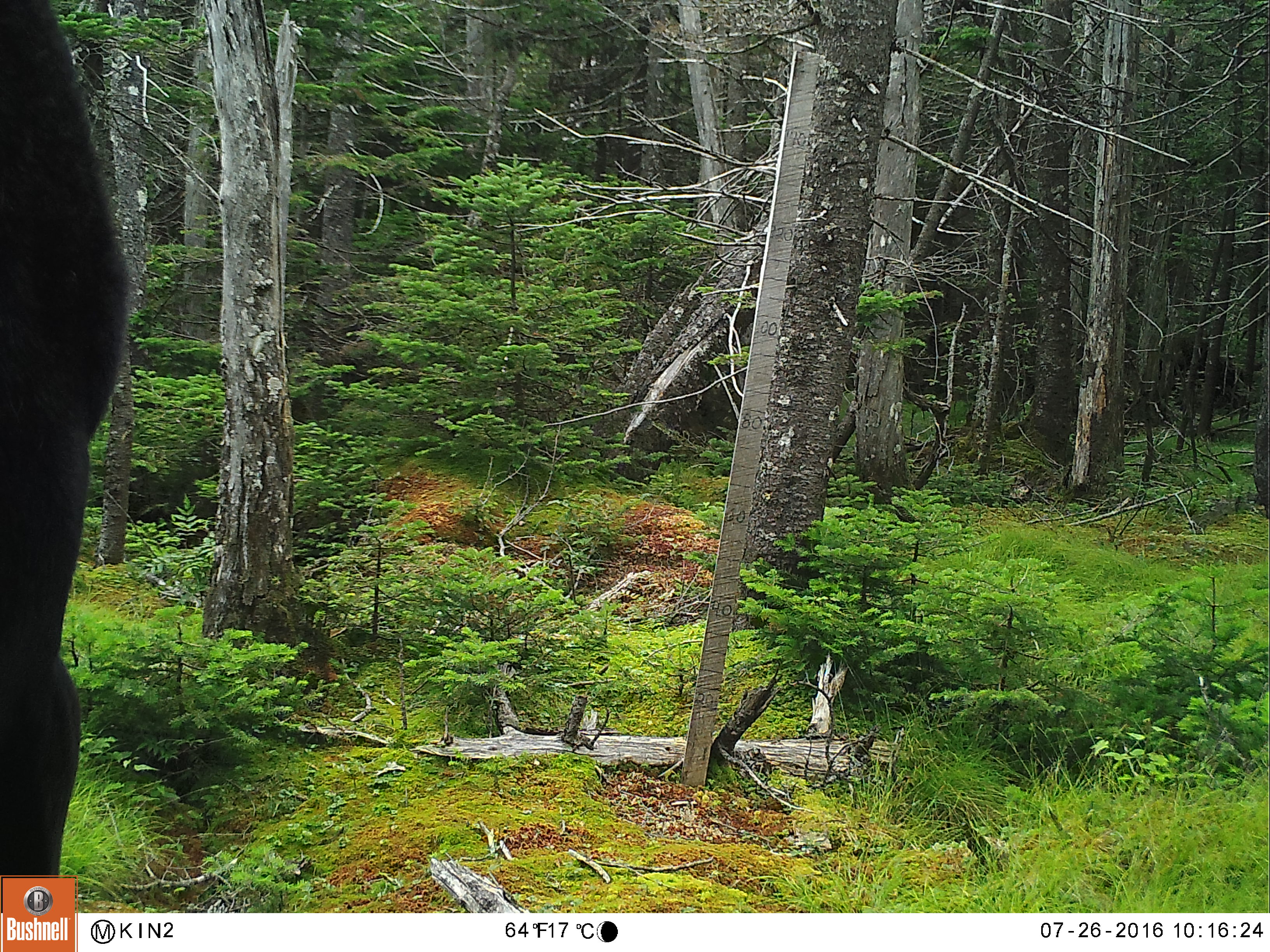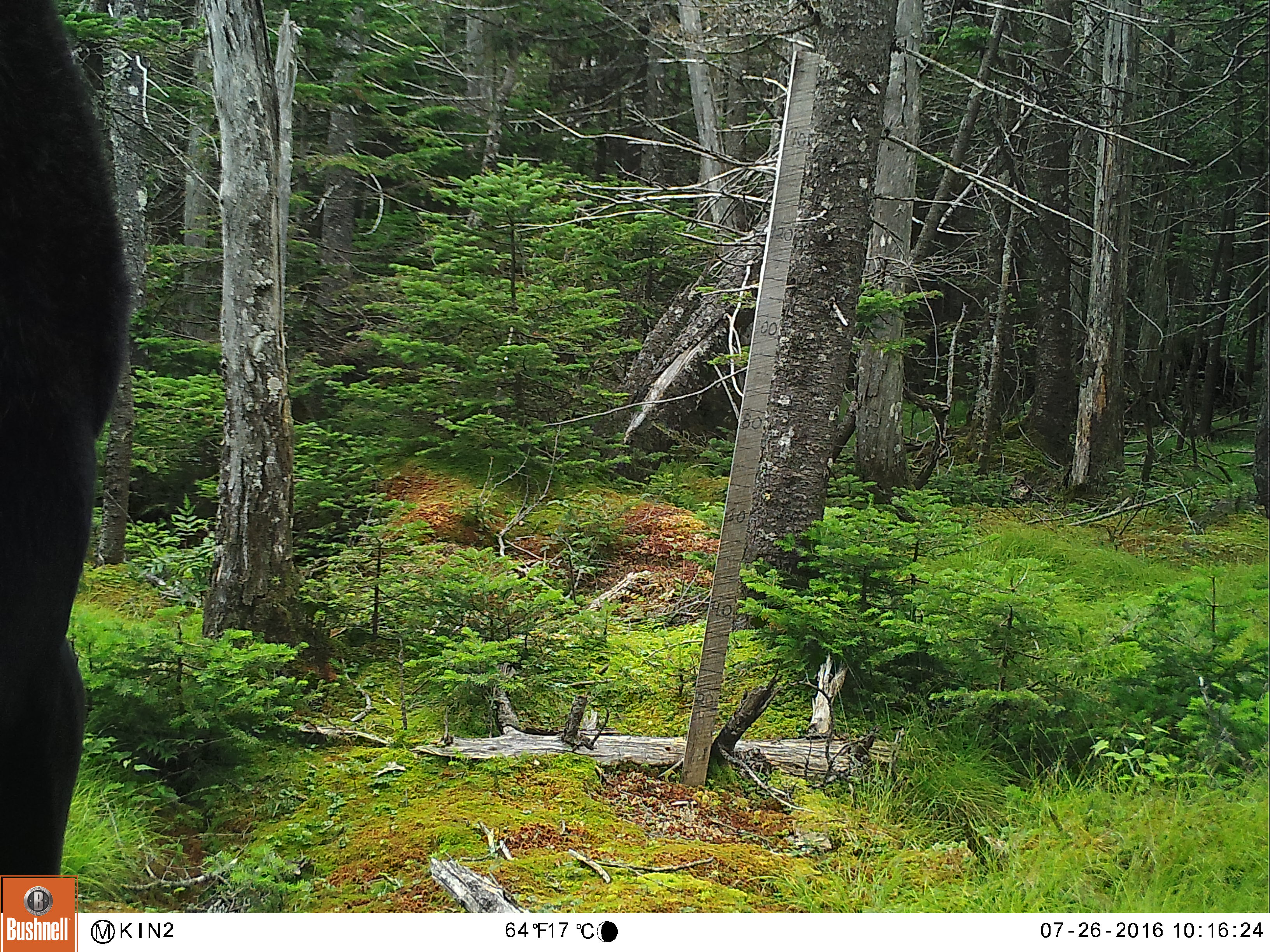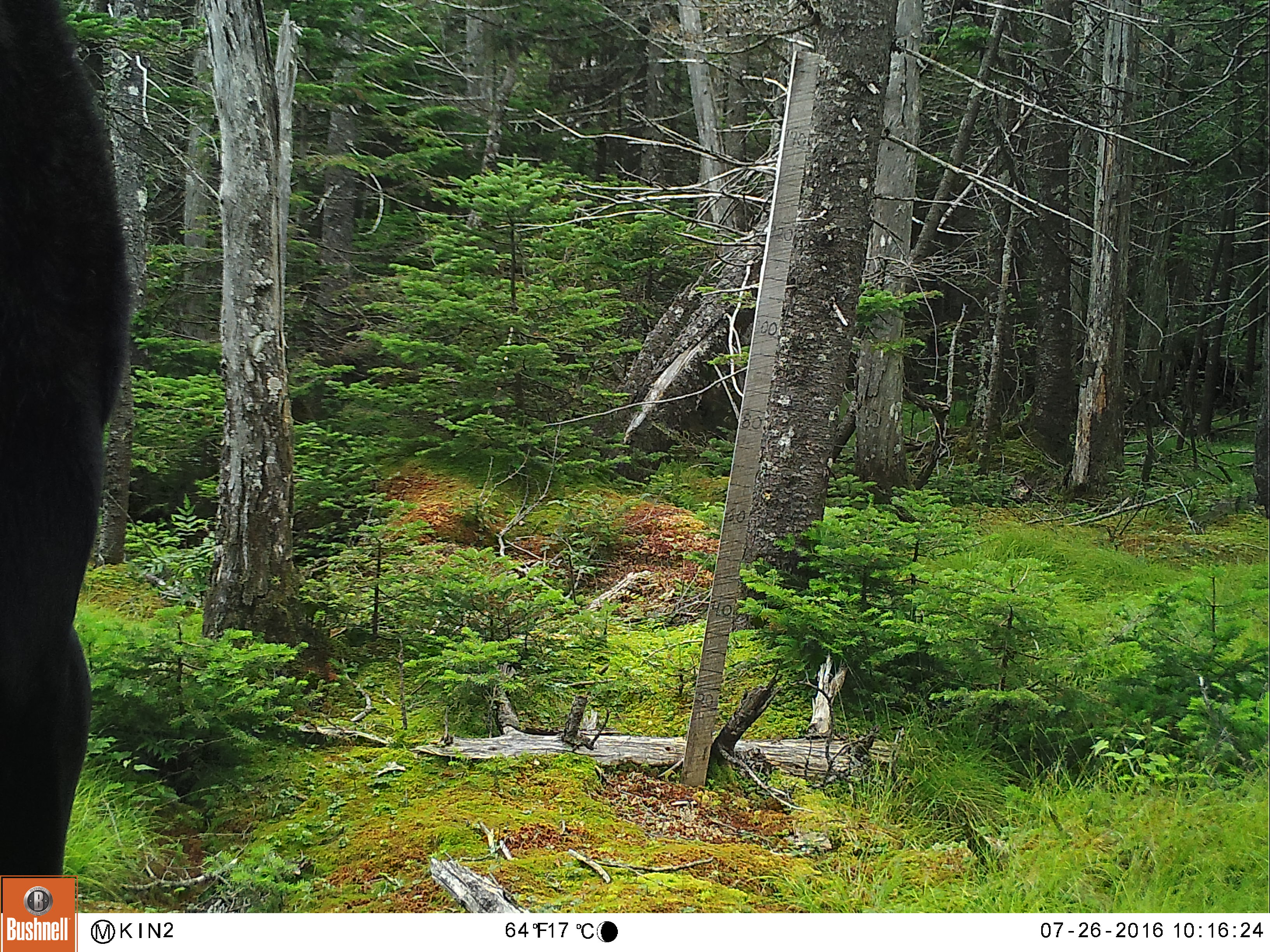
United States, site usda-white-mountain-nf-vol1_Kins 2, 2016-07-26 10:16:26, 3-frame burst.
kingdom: Animalia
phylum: Chordata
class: Mammalia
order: Artiodactyla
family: Cervidae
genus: Alces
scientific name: Alces alces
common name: moose